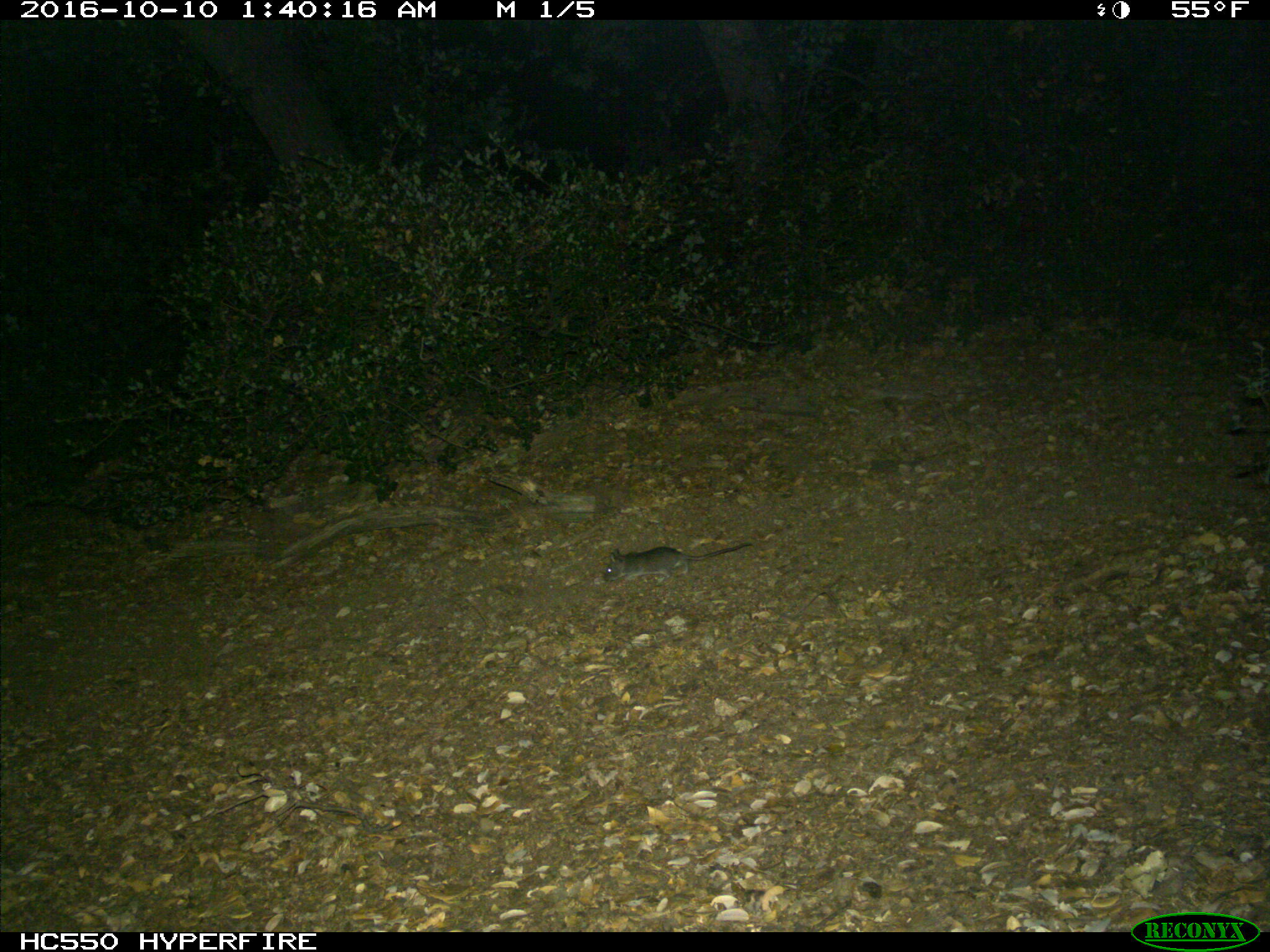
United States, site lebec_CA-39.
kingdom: Animalia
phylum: Chordata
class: Mammalia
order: Rodentia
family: Cricetidae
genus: Peromyscus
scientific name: Peromyscus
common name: deermice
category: unidentified deer mouse